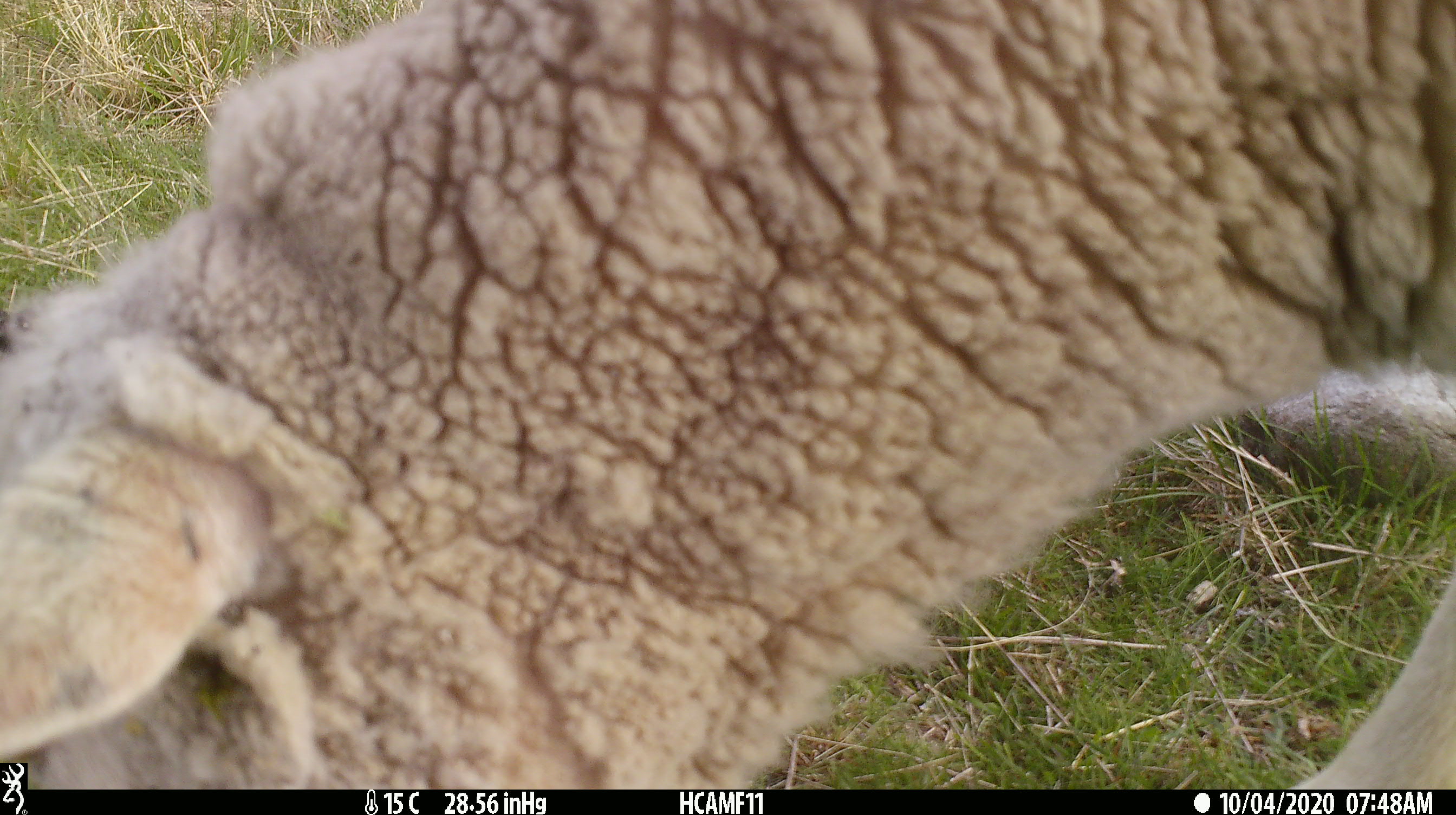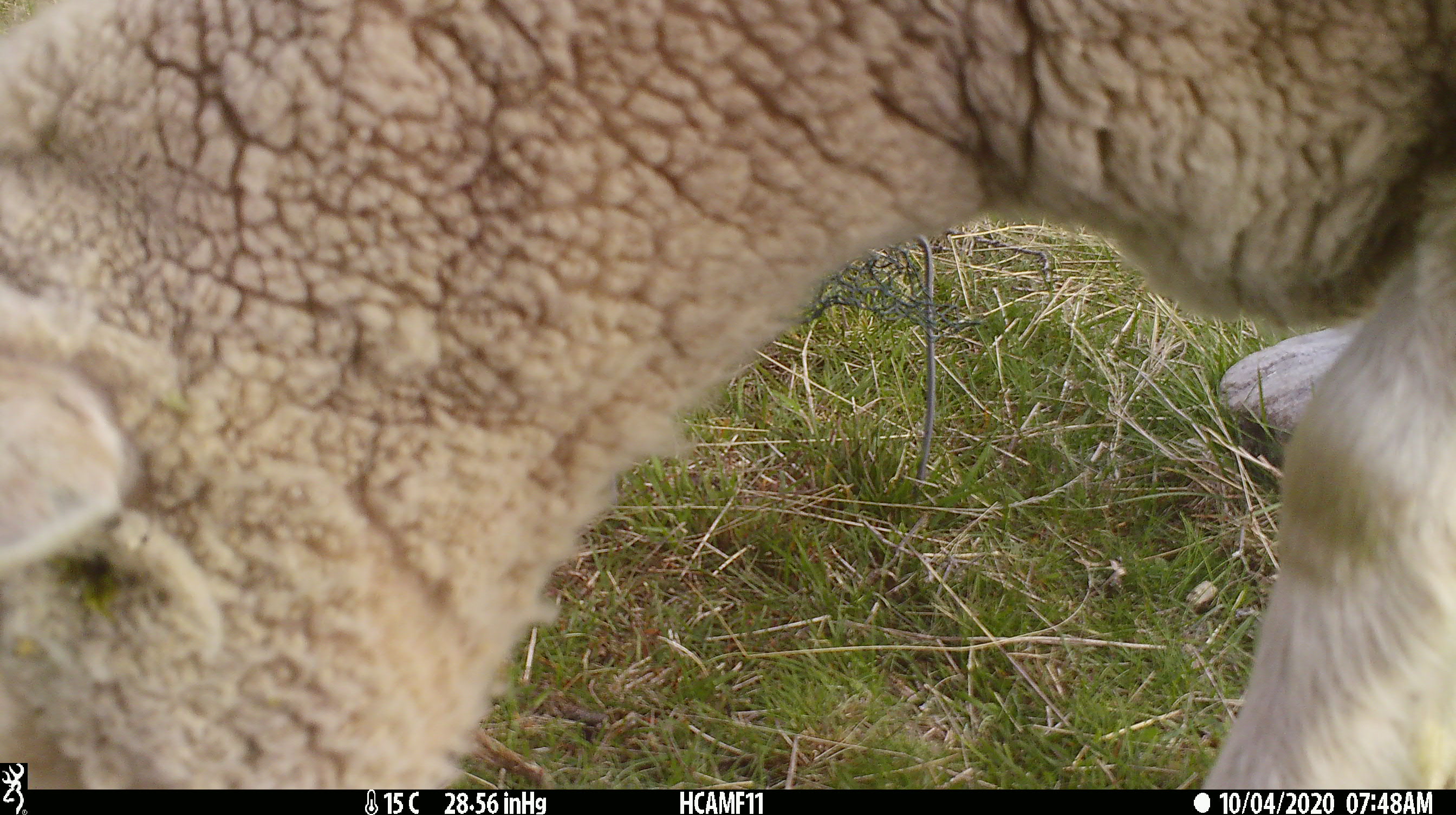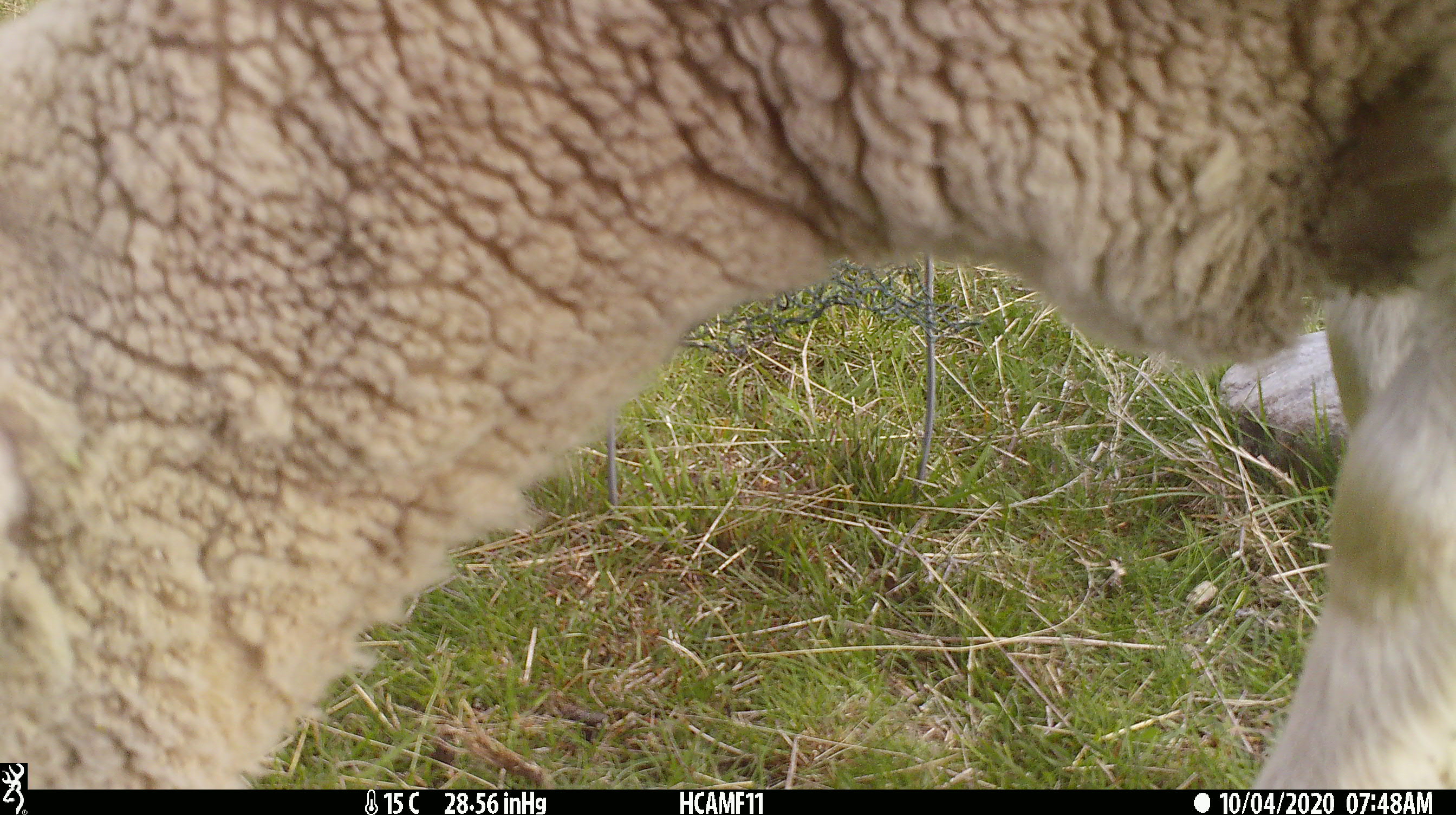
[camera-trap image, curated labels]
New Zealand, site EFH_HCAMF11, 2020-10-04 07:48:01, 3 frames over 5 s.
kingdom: Animalia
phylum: Chordata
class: Mammalia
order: Artiodactyla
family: Bovidae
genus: Ovis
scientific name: Ovis aries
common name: domestic sheep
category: sheep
Sheep (domestic sheep) (Ovis aries).